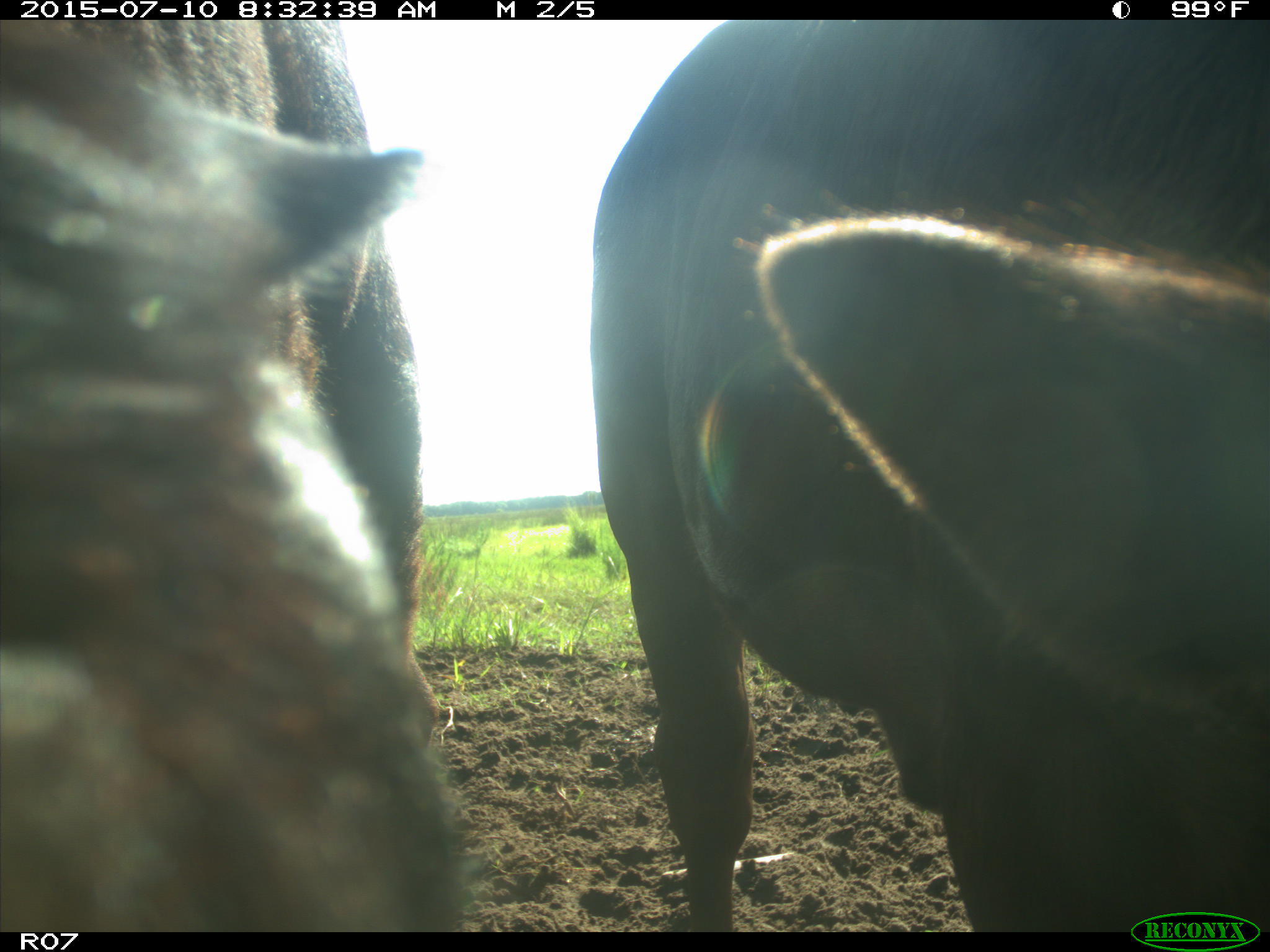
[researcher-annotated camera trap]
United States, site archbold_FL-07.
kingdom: Animalia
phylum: Chordata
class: Mammalia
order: Artiodactyla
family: Bovidae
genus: Bos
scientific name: Bos taurus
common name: domestic cow